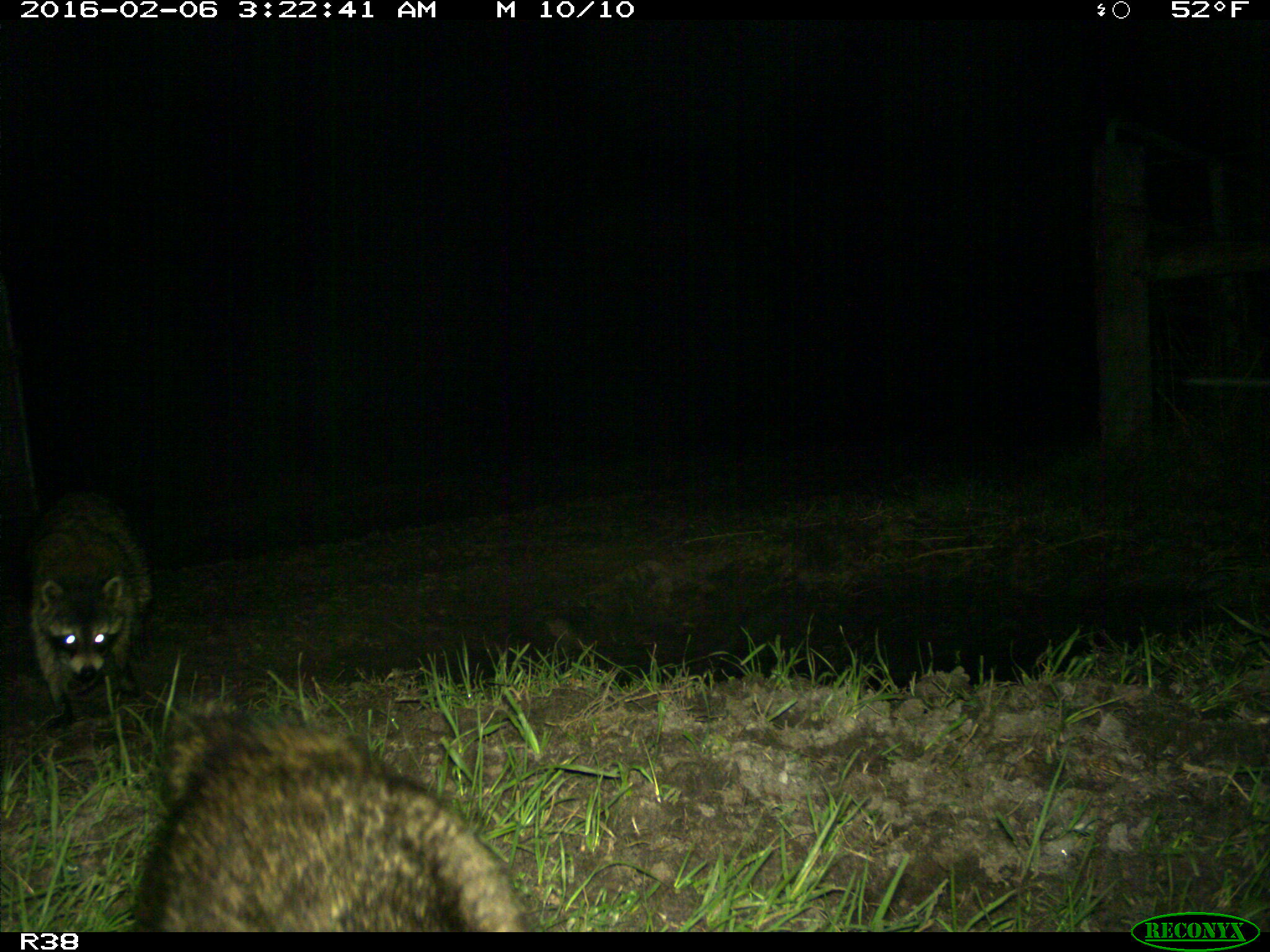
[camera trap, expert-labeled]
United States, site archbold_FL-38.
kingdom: Animalia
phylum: Chordata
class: Mammalia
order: Carnivora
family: Procyonidae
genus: Procyon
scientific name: Procyon lotor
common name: common raccoon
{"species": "Procyon lotor (common raccoon)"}